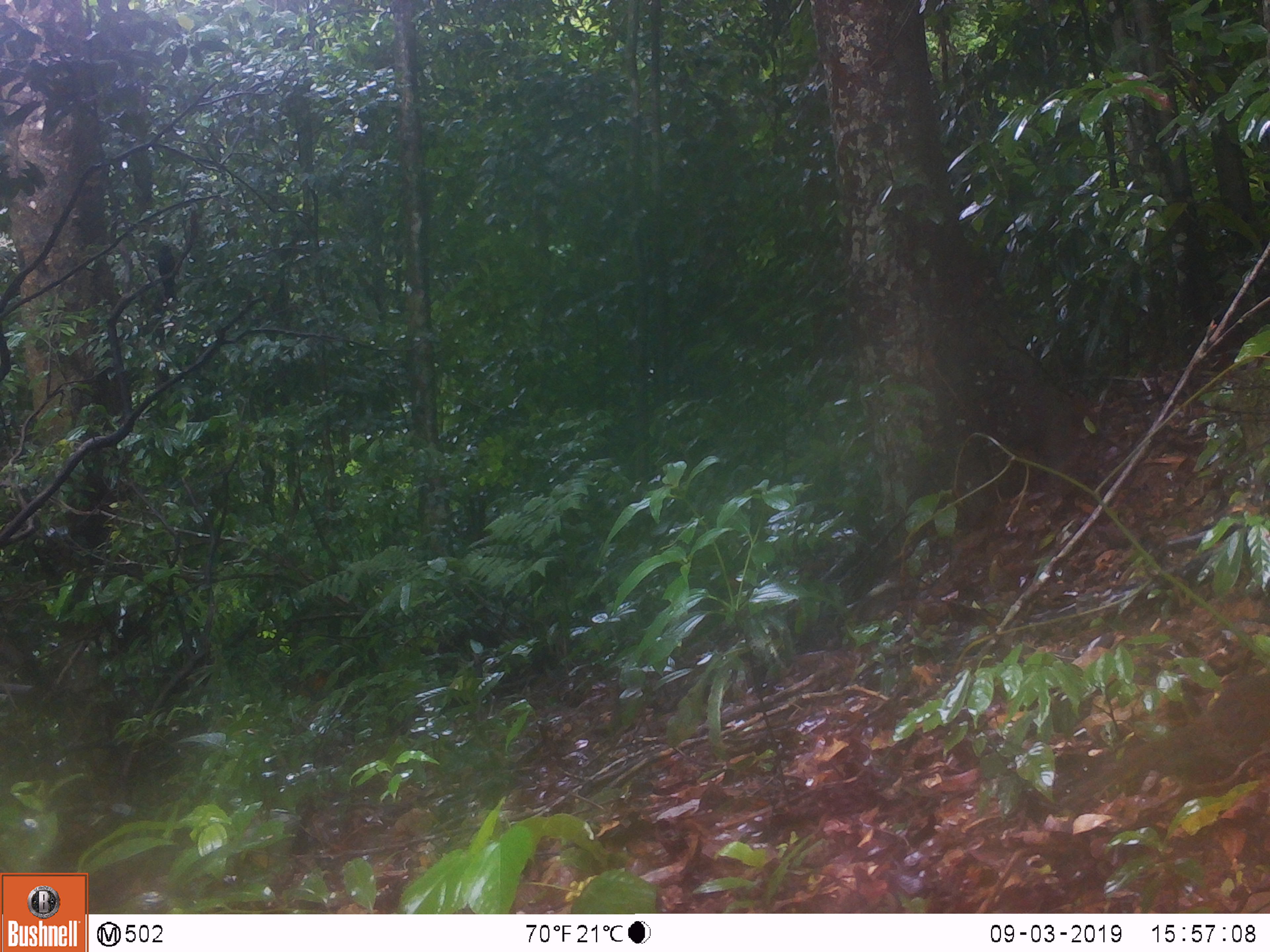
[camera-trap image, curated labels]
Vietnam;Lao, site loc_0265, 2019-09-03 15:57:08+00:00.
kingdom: Animalia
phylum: Chordata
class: Mammalia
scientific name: Mammalia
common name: mammal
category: unidentified small mammal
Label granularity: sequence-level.